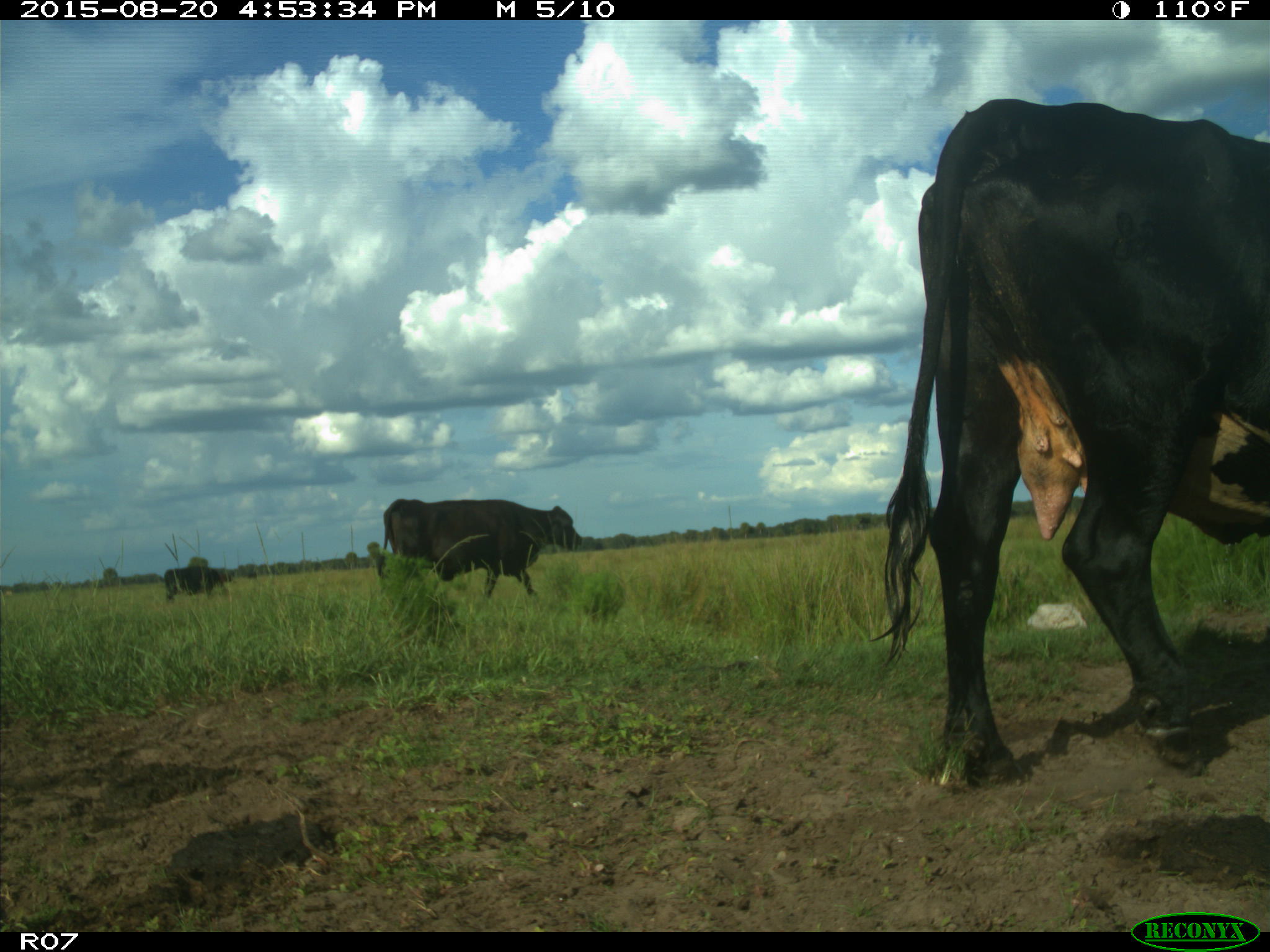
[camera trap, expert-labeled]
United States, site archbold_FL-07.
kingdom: Animalia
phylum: Chordata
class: Mammalia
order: Artiodactyla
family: Bovidae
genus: Bos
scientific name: Bos taurus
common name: domestic cow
Bos taurus (domestic cow).